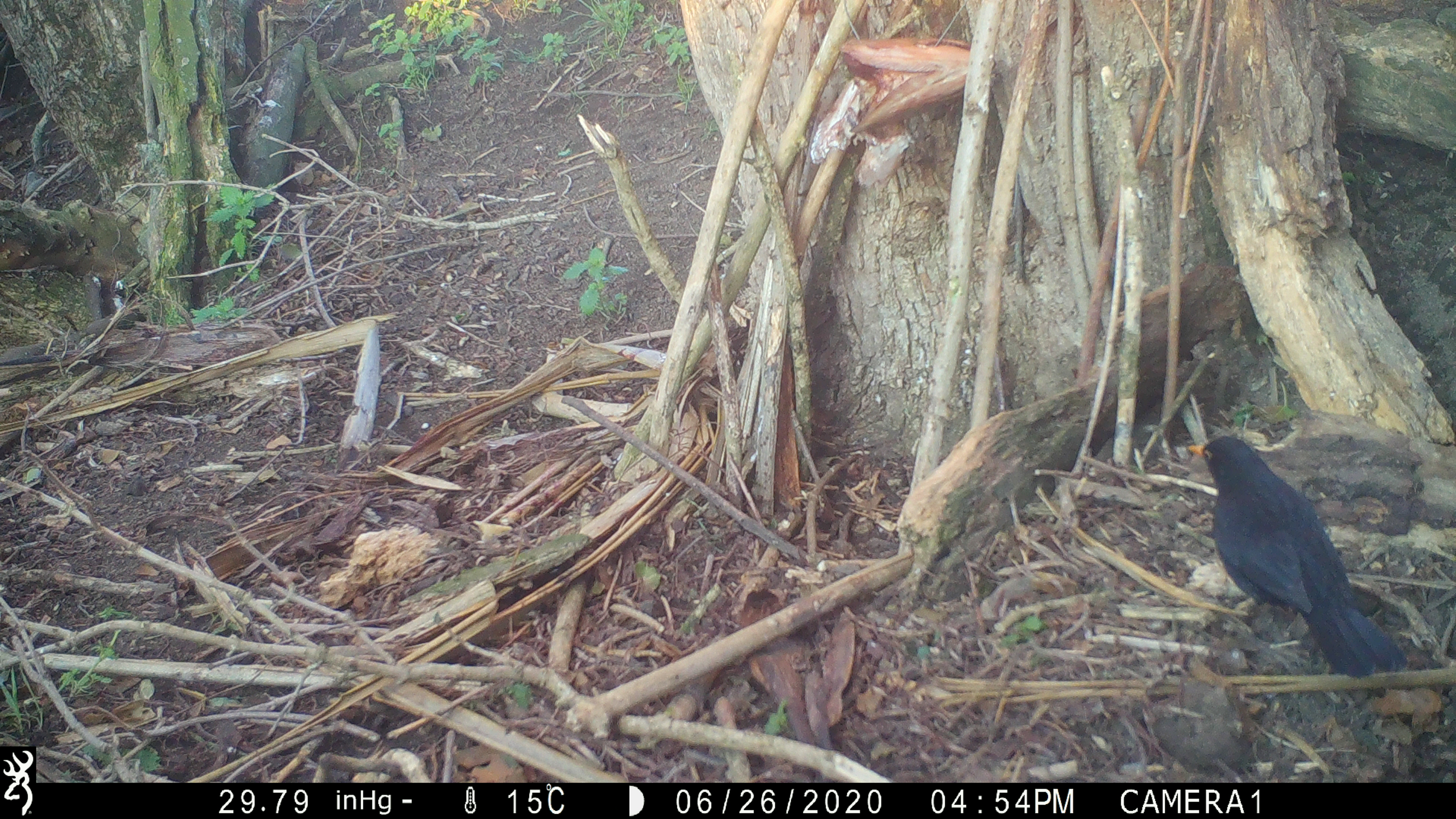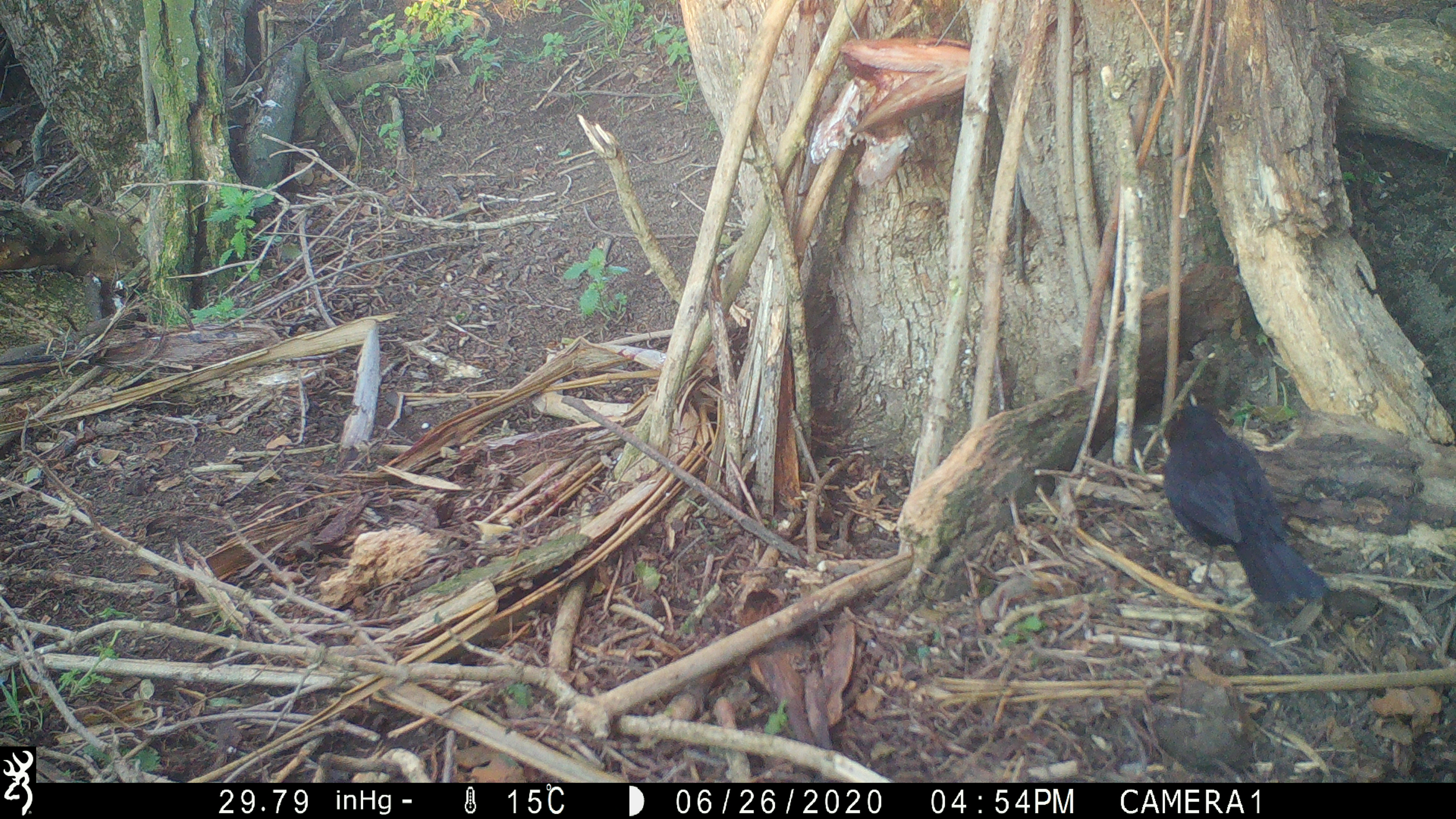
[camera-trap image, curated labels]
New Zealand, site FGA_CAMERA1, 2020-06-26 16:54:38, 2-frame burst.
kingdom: Animalia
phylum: Chordata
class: Aves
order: Passeriformes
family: Turdidae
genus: Turdus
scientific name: Turdus merula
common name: eurasian blackbird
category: blackbird